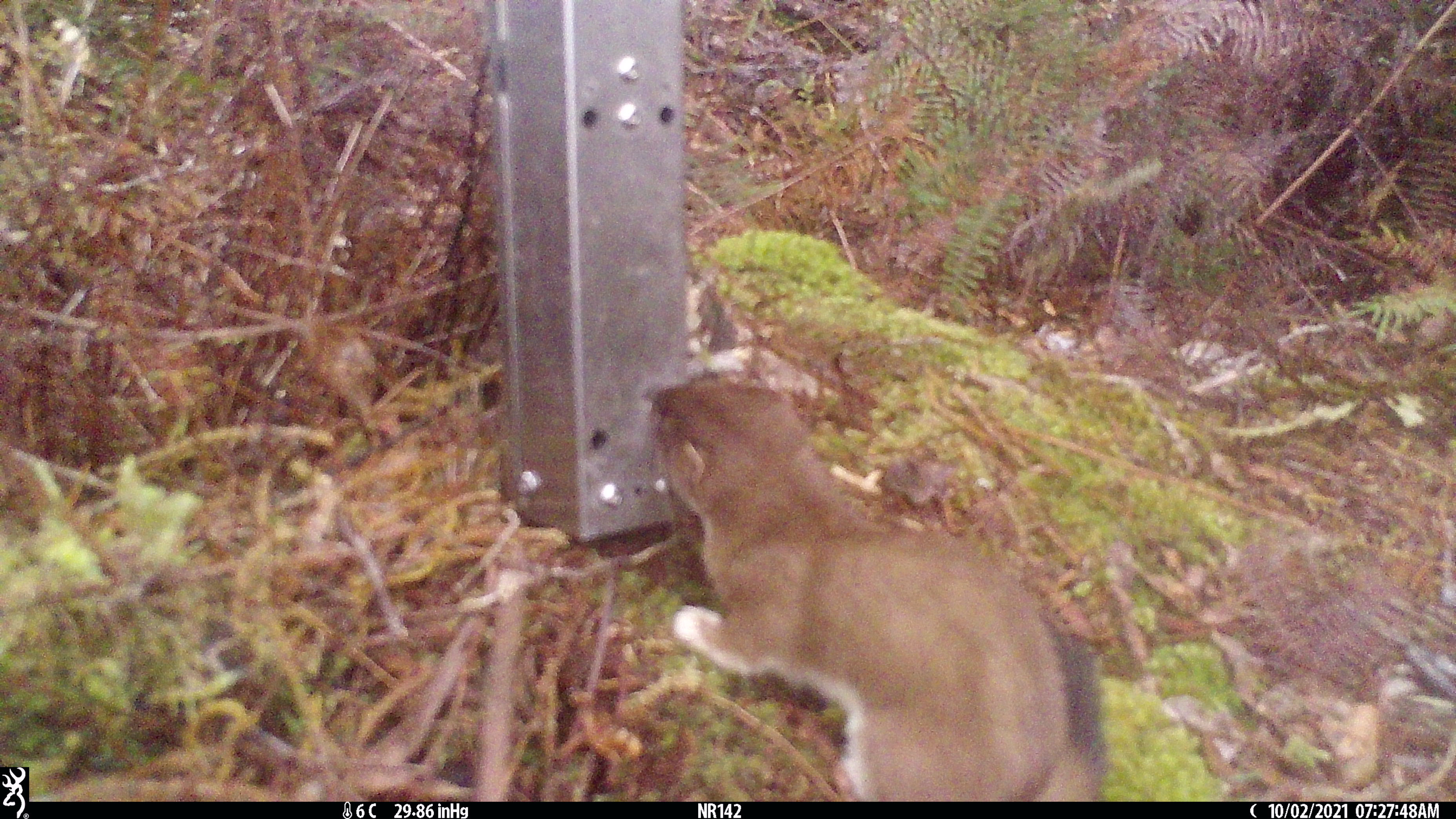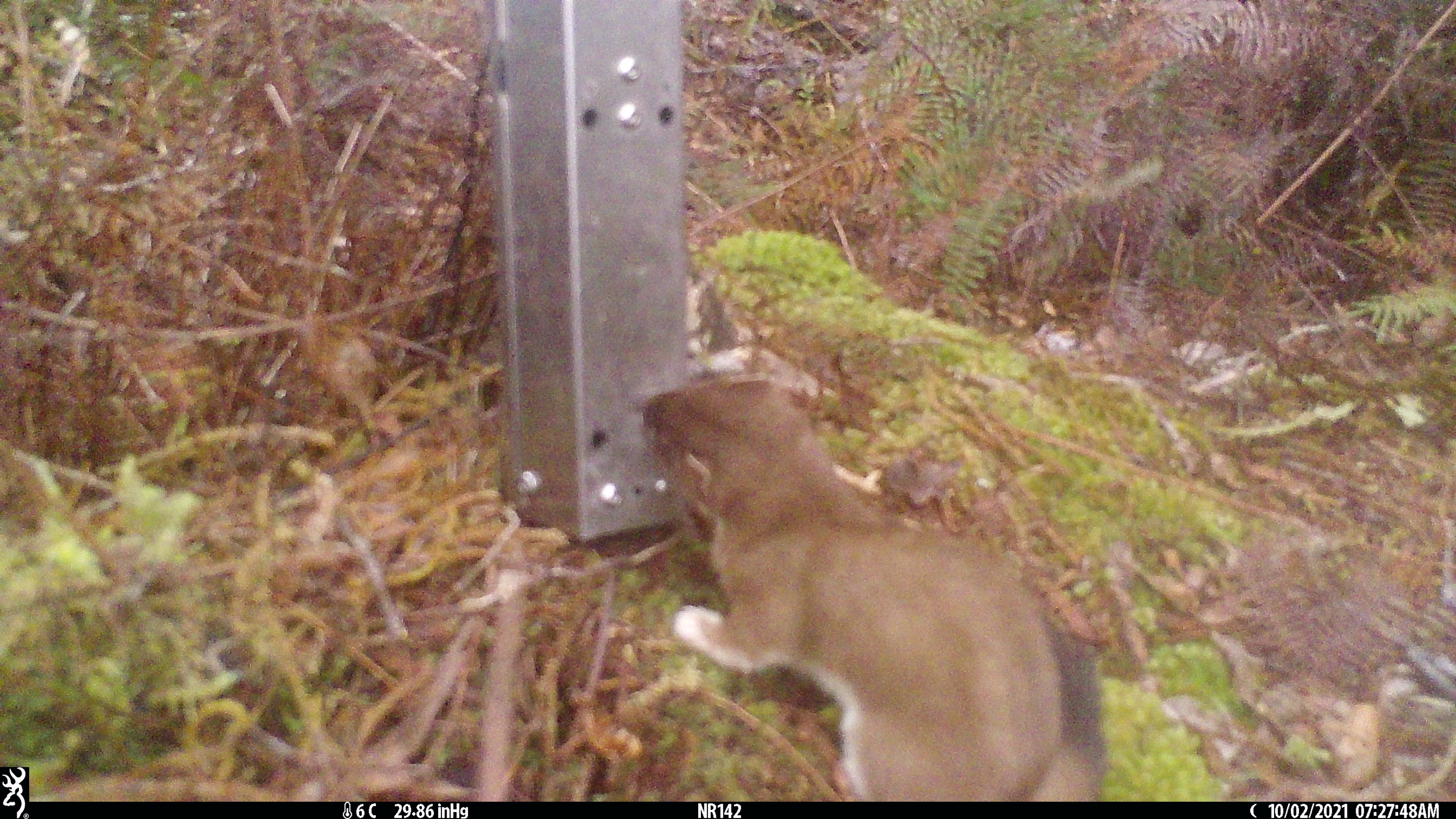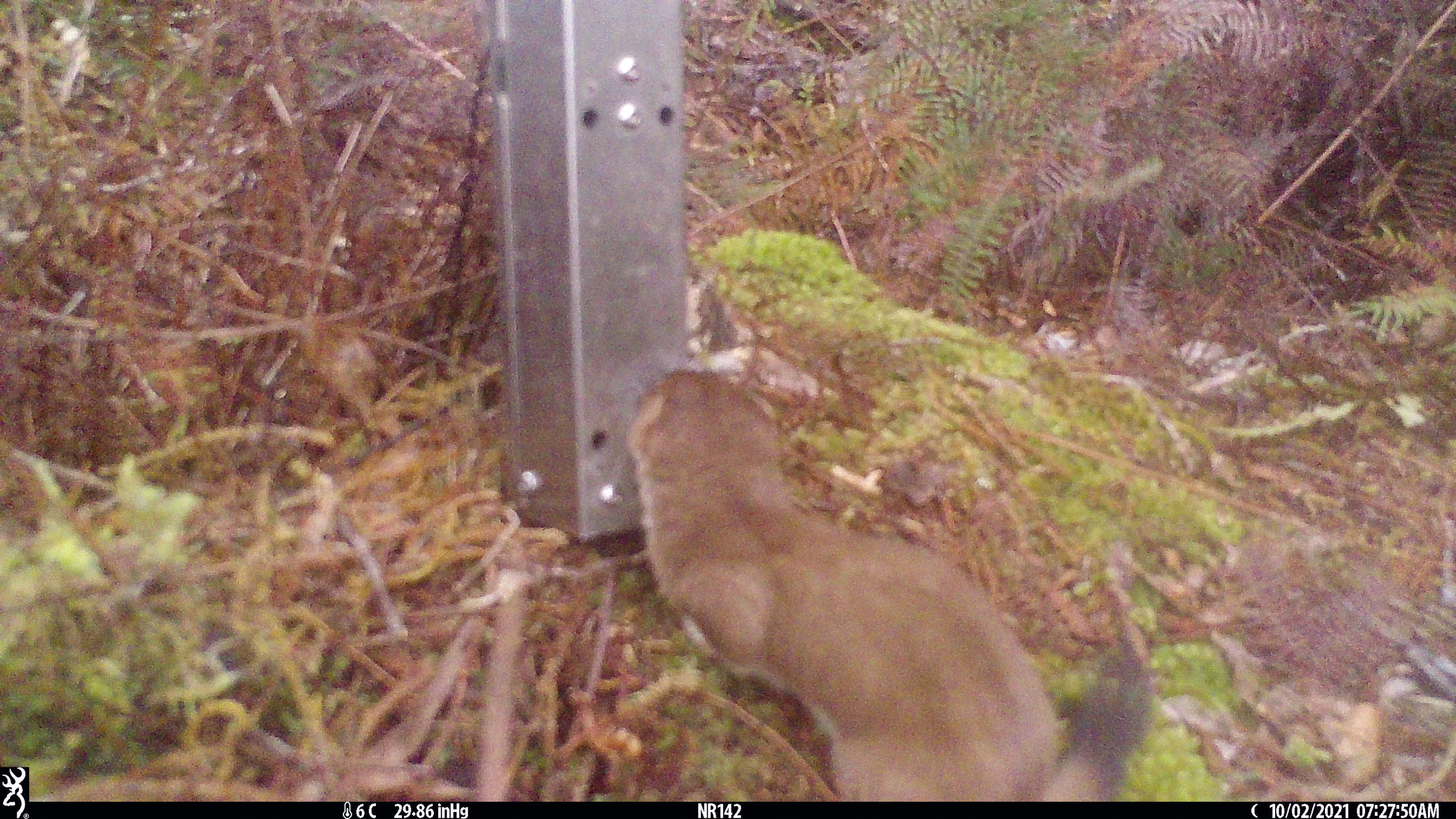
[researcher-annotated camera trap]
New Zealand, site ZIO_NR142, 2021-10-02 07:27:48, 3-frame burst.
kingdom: Animalia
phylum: Chordata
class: Mammalia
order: Carnivora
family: Mustelidae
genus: Mustela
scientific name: Mustela erminea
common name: stoat